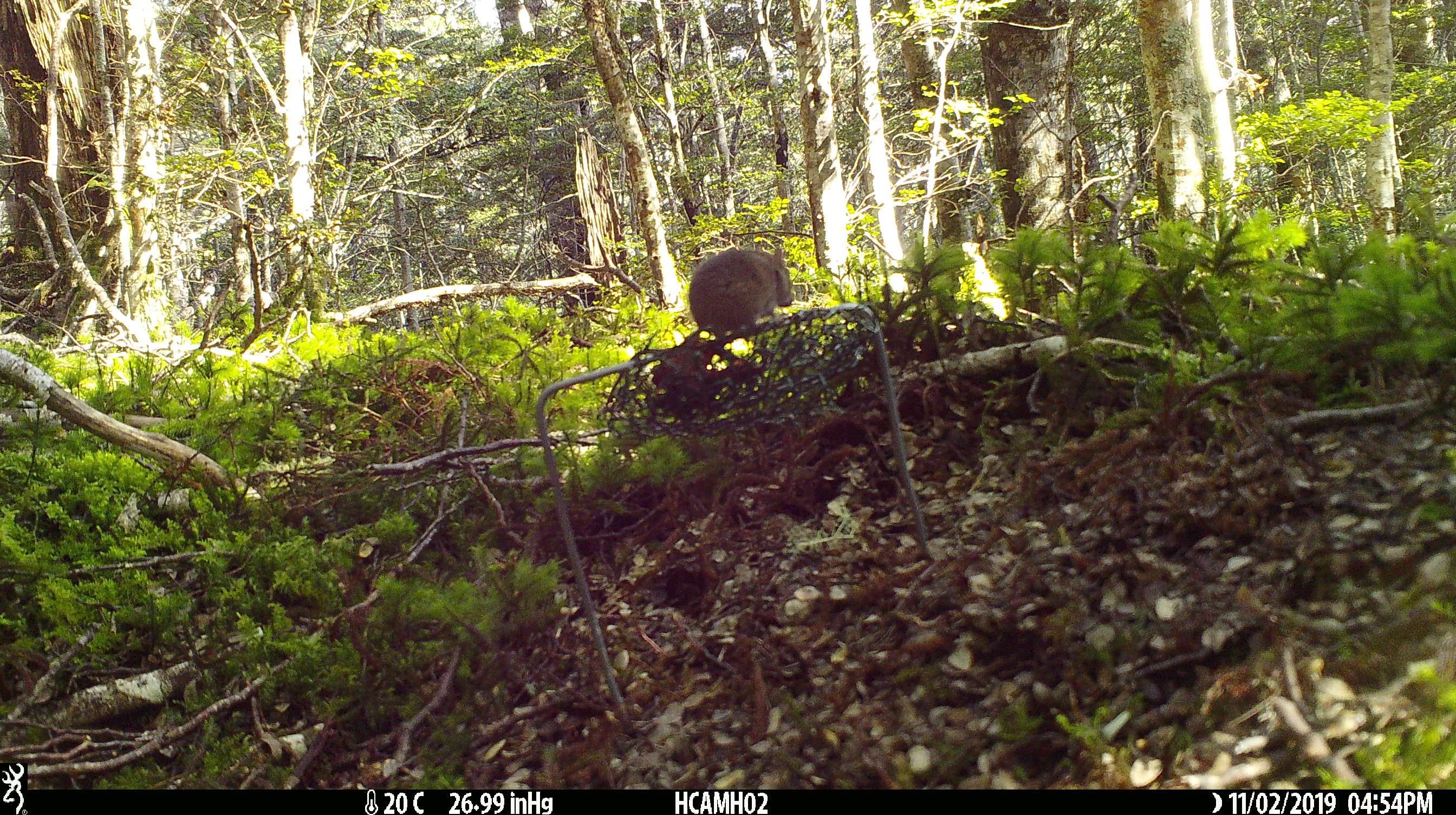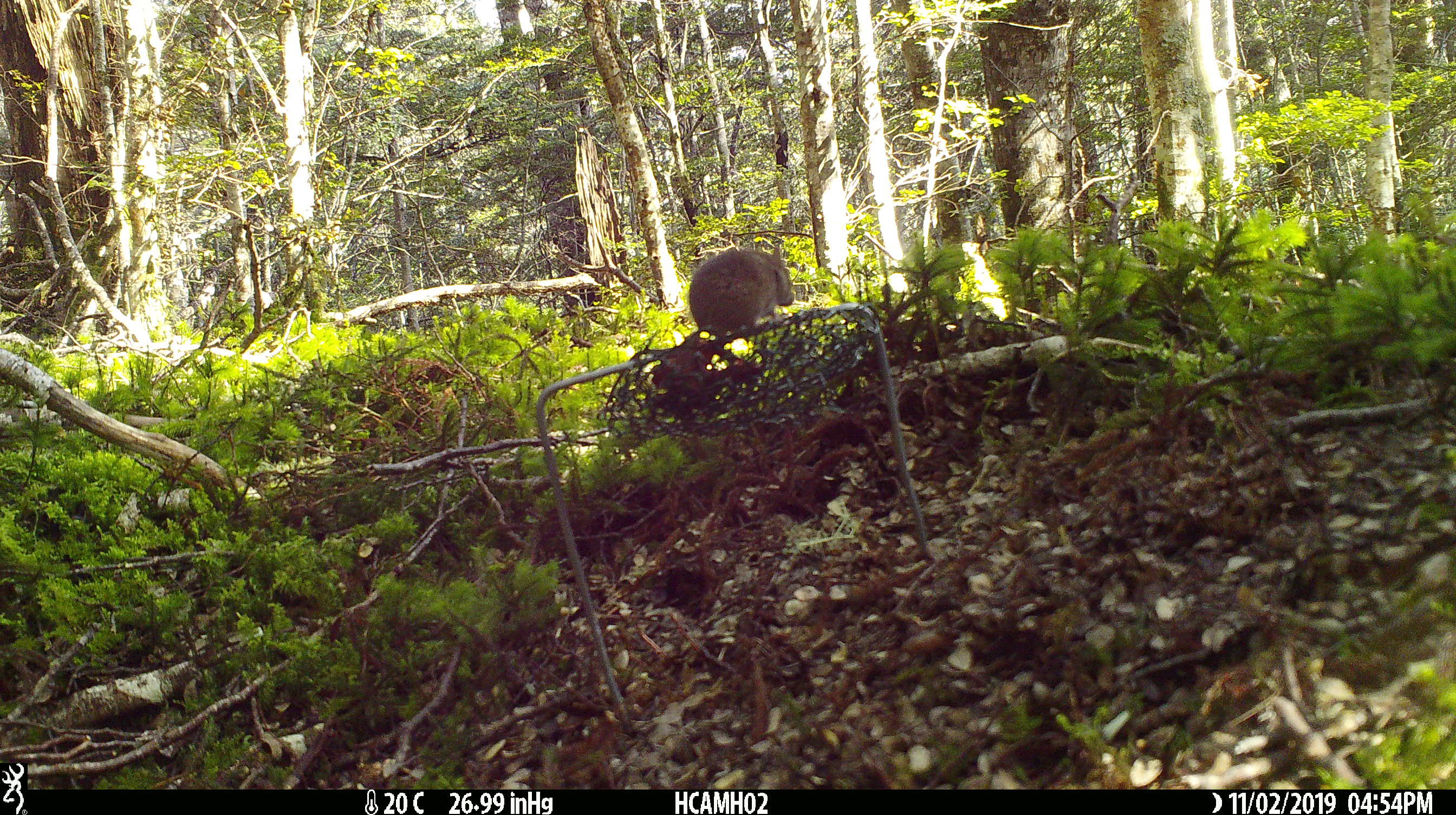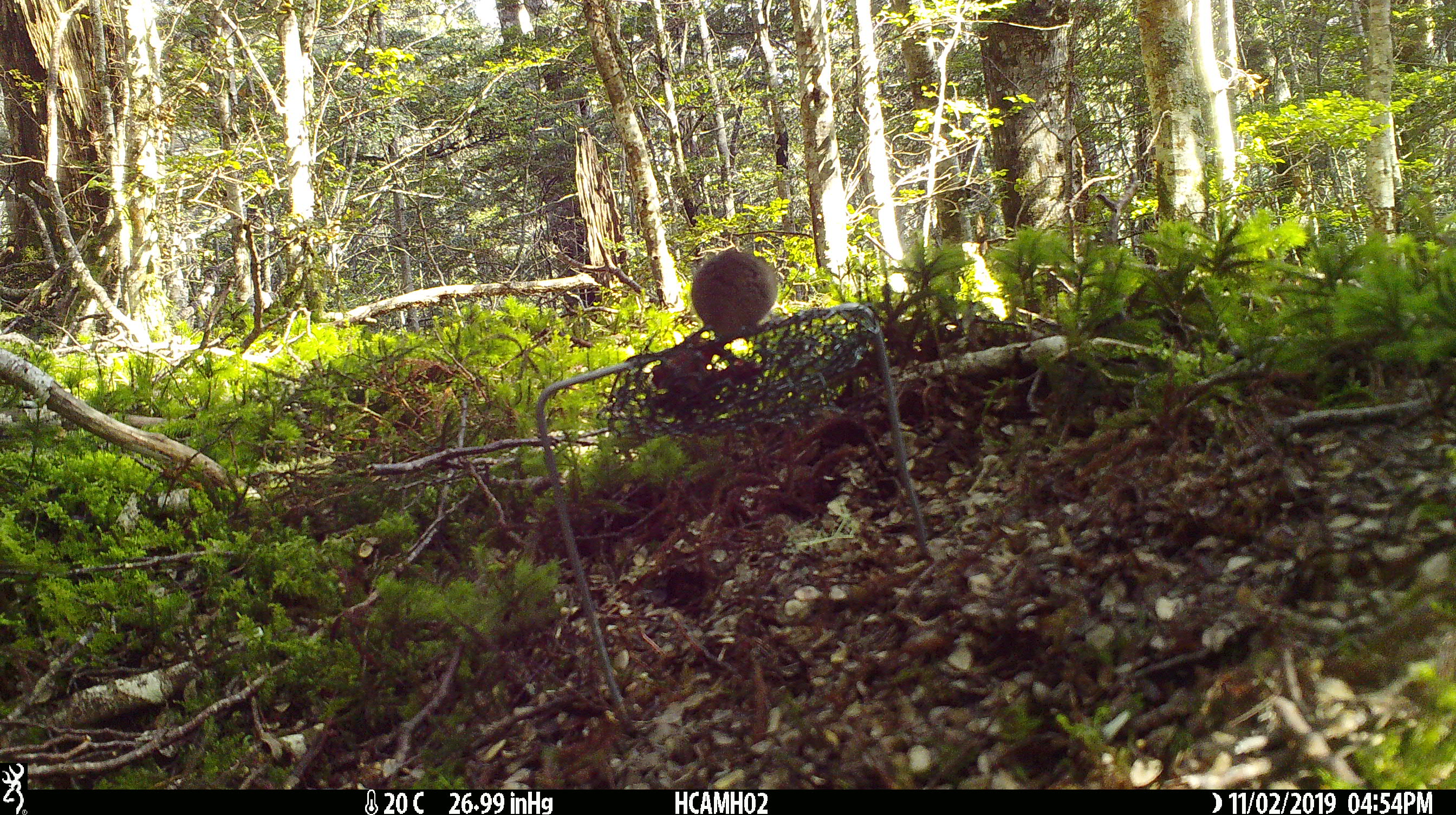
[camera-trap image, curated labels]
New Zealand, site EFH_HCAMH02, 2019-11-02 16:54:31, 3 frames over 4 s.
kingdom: Animalia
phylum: Chordata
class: Mammalia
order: Rodentia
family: Muridae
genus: Mus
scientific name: Mus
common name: mouse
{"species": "mouse (Mus)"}